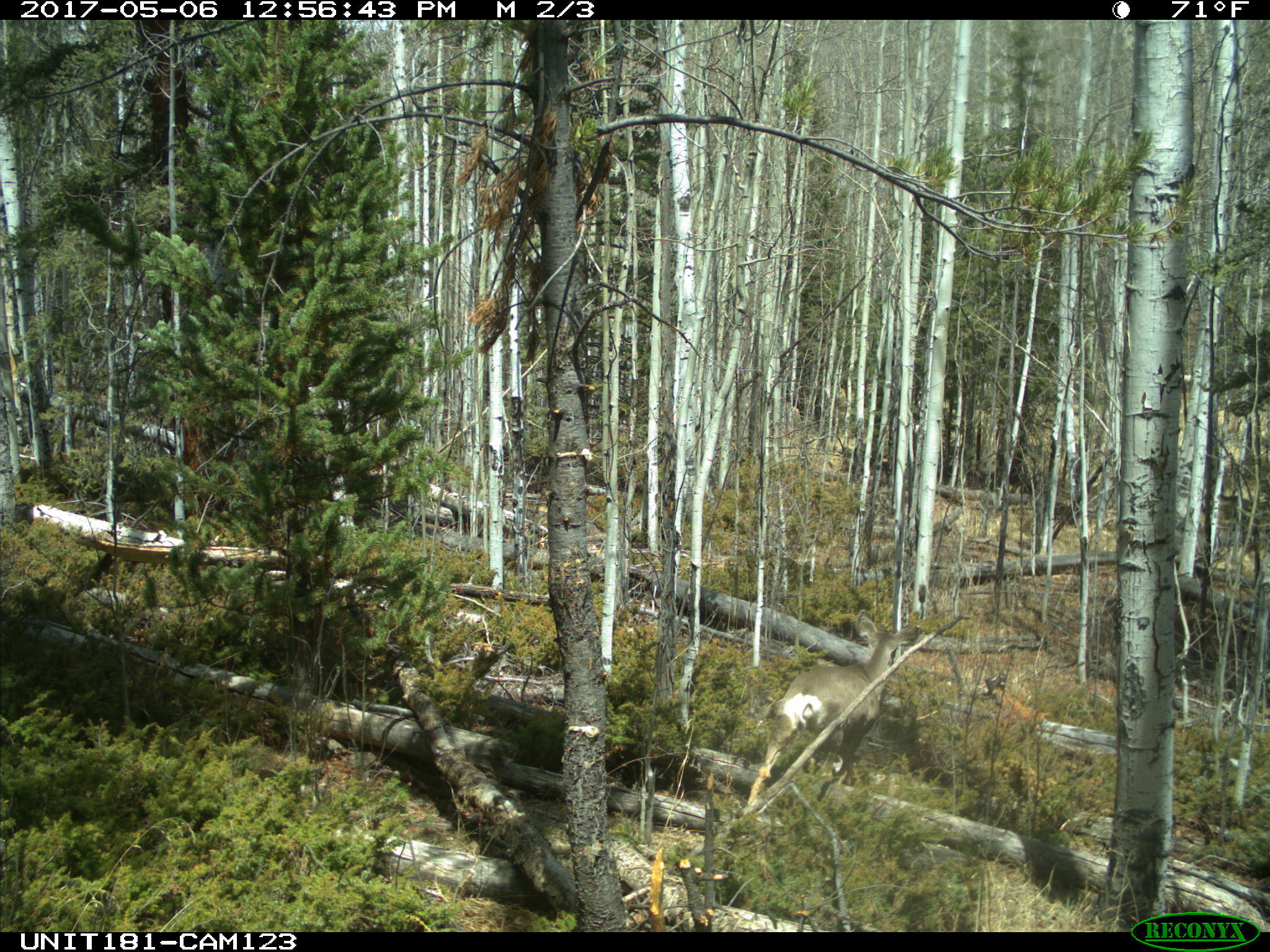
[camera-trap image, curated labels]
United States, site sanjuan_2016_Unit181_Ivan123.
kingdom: Animalia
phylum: Chordata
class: Mammalia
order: Artiodactyla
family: Cervidae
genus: Odocoileus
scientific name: Odocoileus hemionus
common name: mule deer